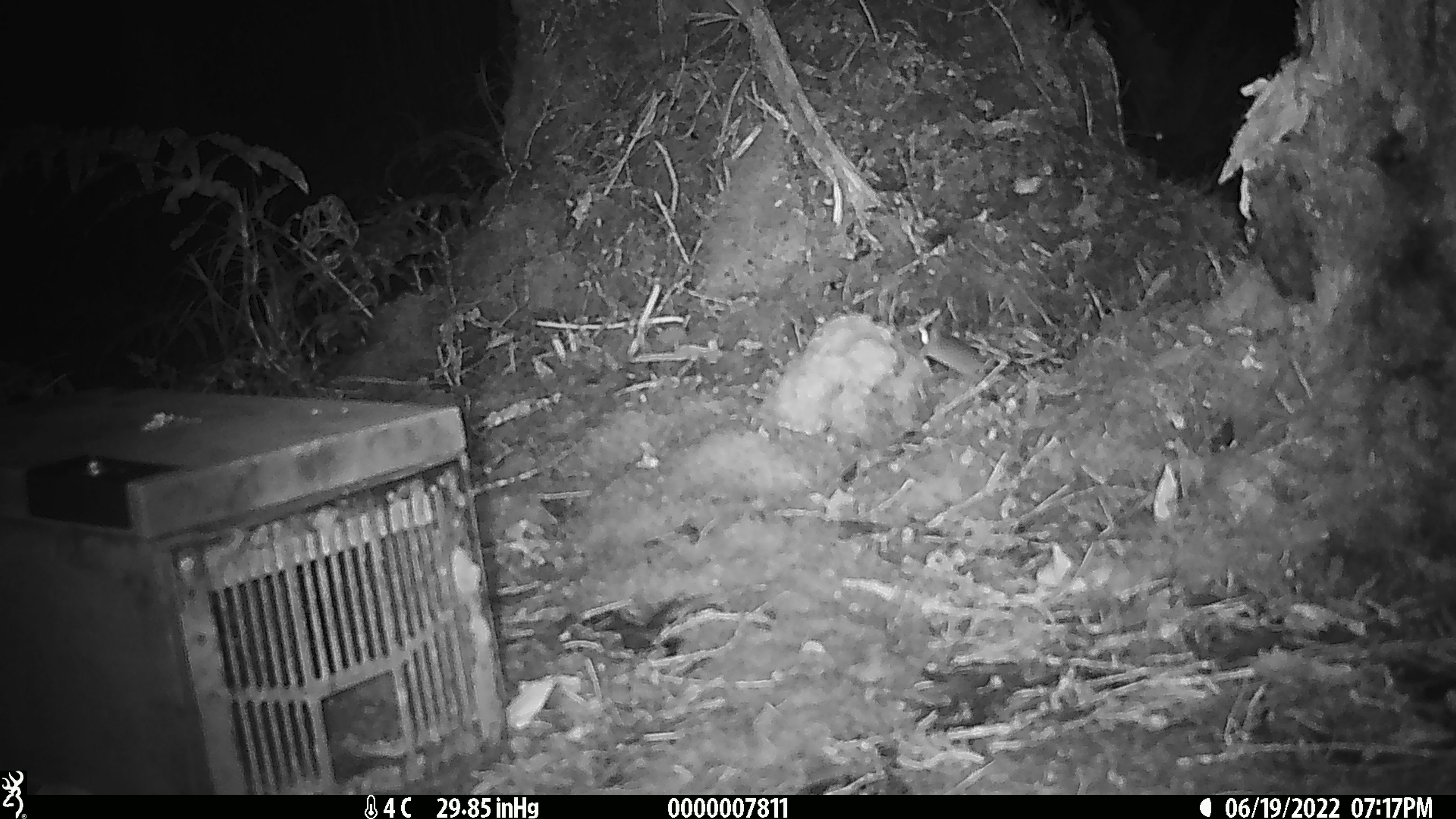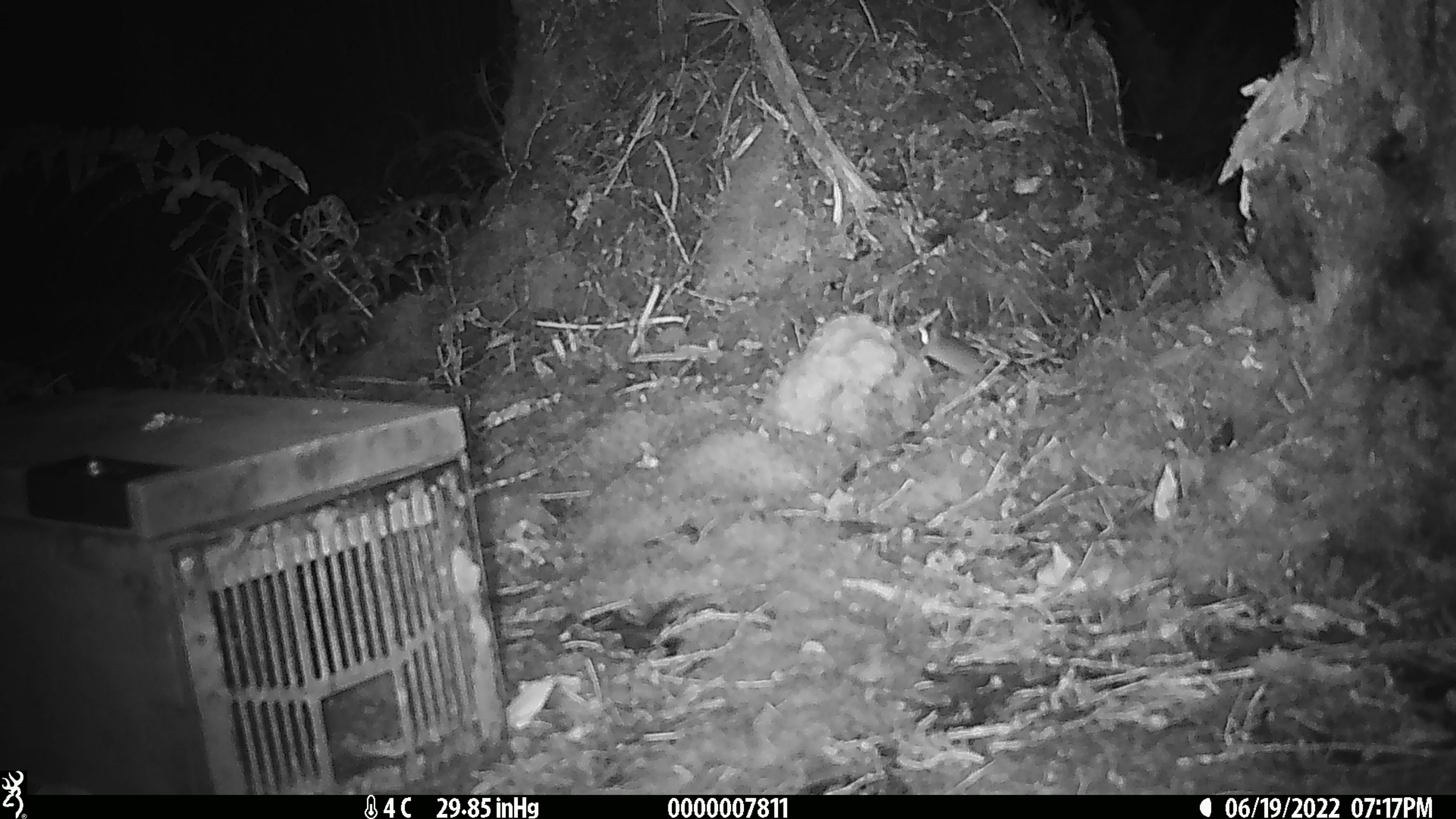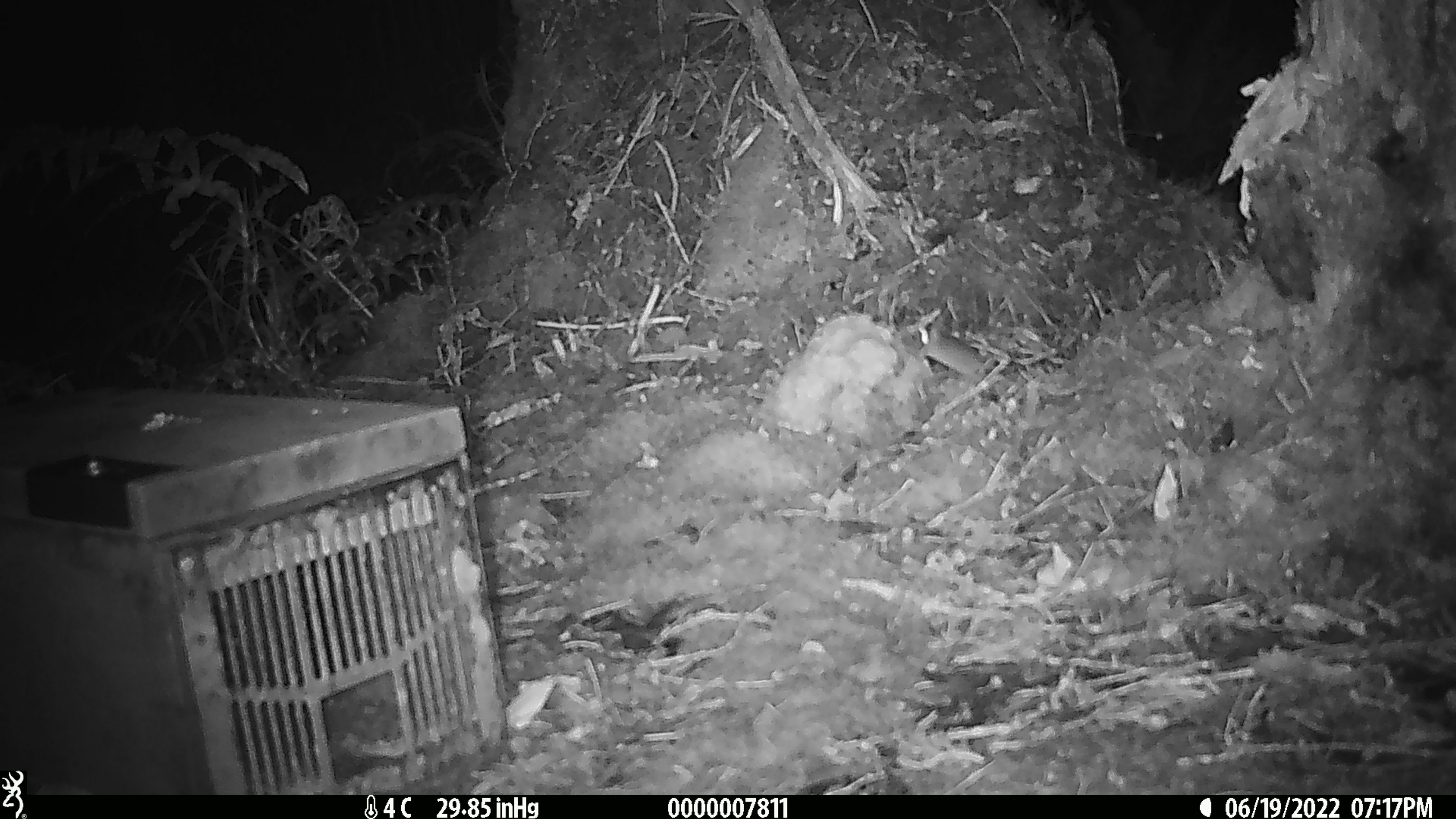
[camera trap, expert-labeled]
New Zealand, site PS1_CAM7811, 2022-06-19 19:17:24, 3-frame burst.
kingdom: Animalia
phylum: Chordata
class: Mammalia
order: Rodentia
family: Muridae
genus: Mus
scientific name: Mus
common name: mouse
Mouse (Mus).